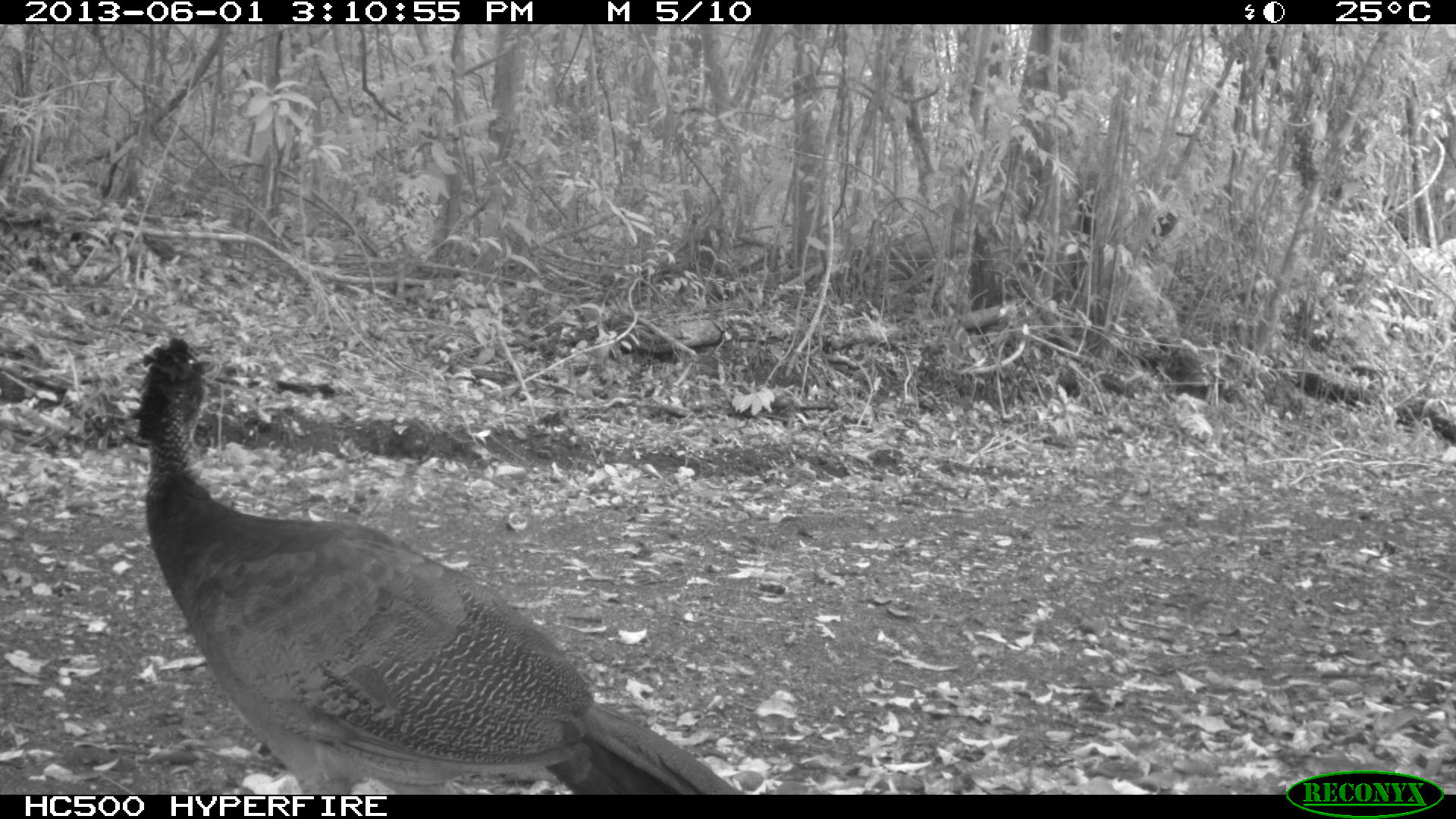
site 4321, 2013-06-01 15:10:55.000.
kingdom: Animalia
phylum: Chordata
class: Aves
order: Galliformes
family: Cracidae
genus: Crax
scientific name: Crax rubra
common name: great curassow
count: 1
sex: female